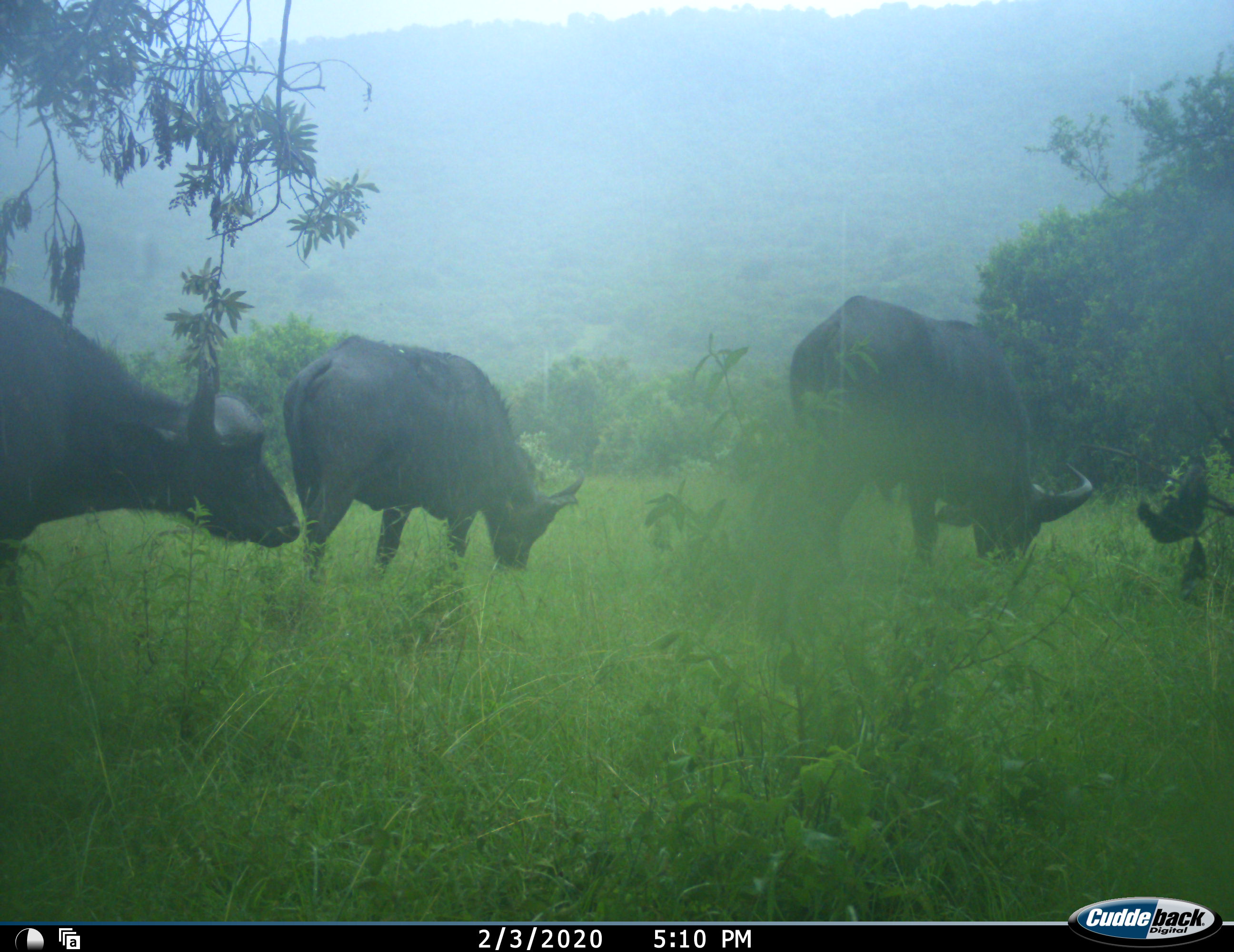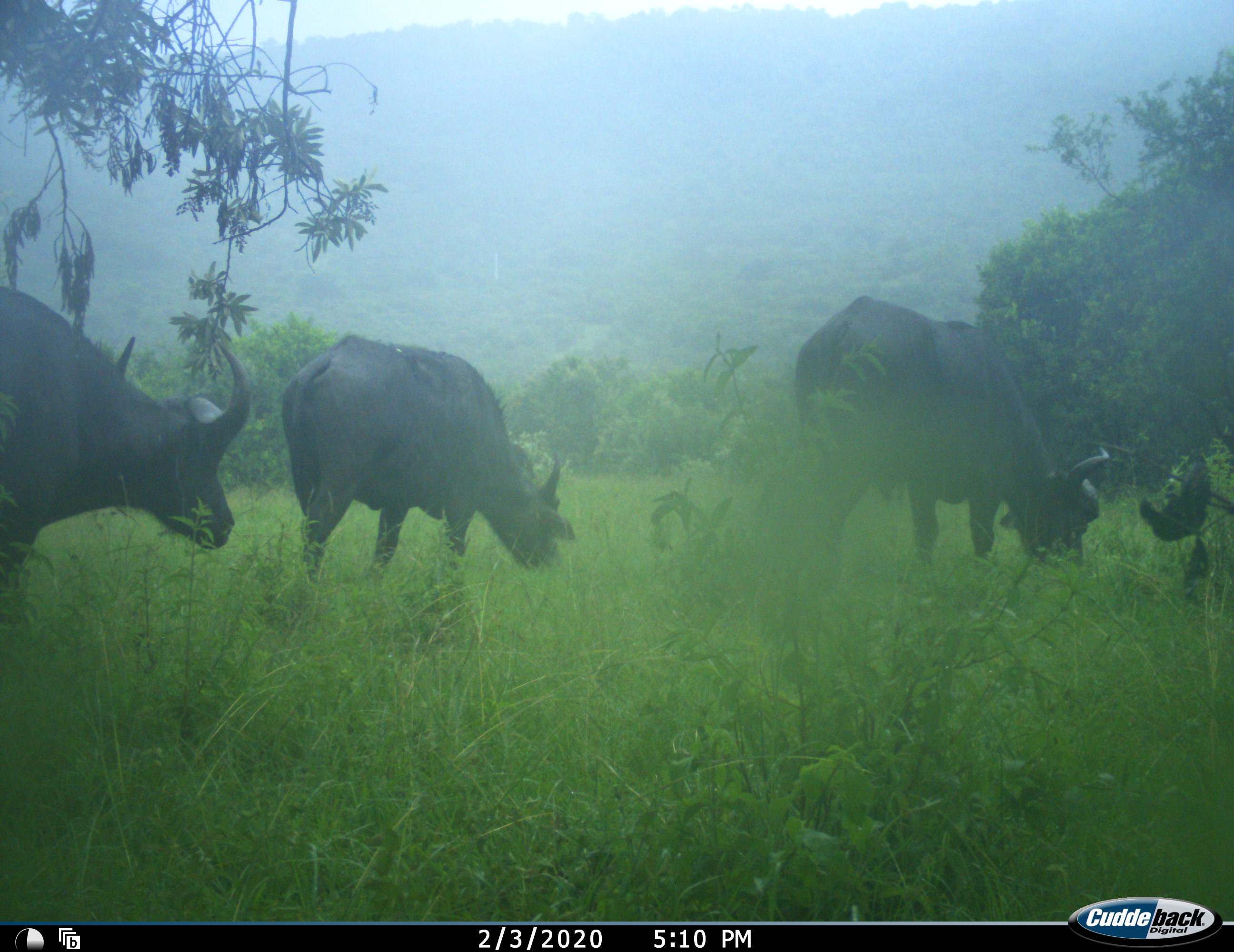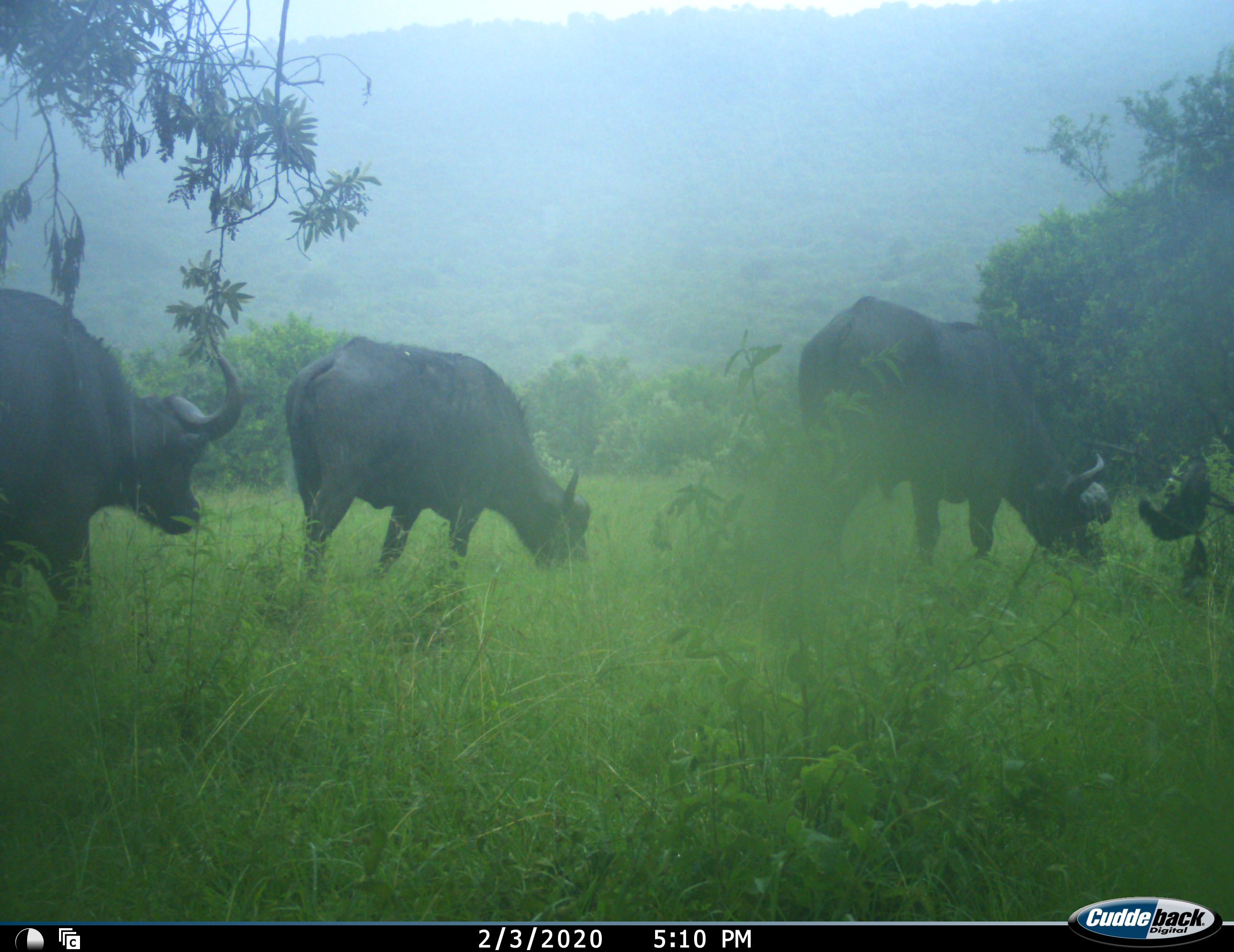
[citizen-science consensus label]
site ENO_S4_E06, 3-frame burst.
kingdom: Animalia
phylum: Chordata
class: Mammalia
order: Artiodactyla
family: Bovidae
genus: Syncerus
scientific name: Syncerus caffer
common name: african buffalo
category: buffalo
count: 3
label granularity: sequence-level